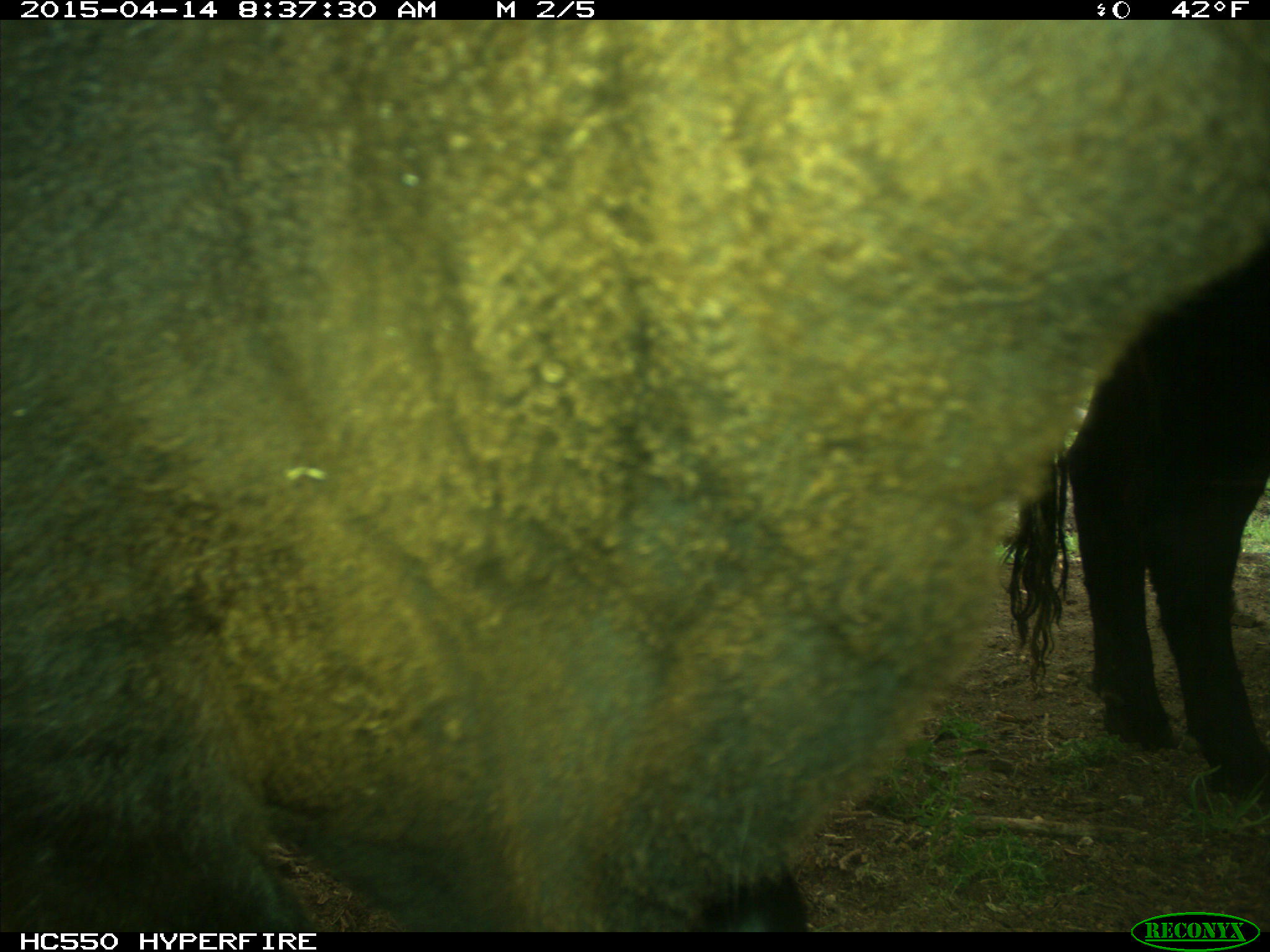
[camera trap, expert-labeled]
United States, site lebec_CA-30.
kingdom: Animalia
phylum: Chordata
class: Mammalia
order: Artiodactyla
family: Bovidae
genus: Bos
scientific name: Bos taurus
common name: domestic cow